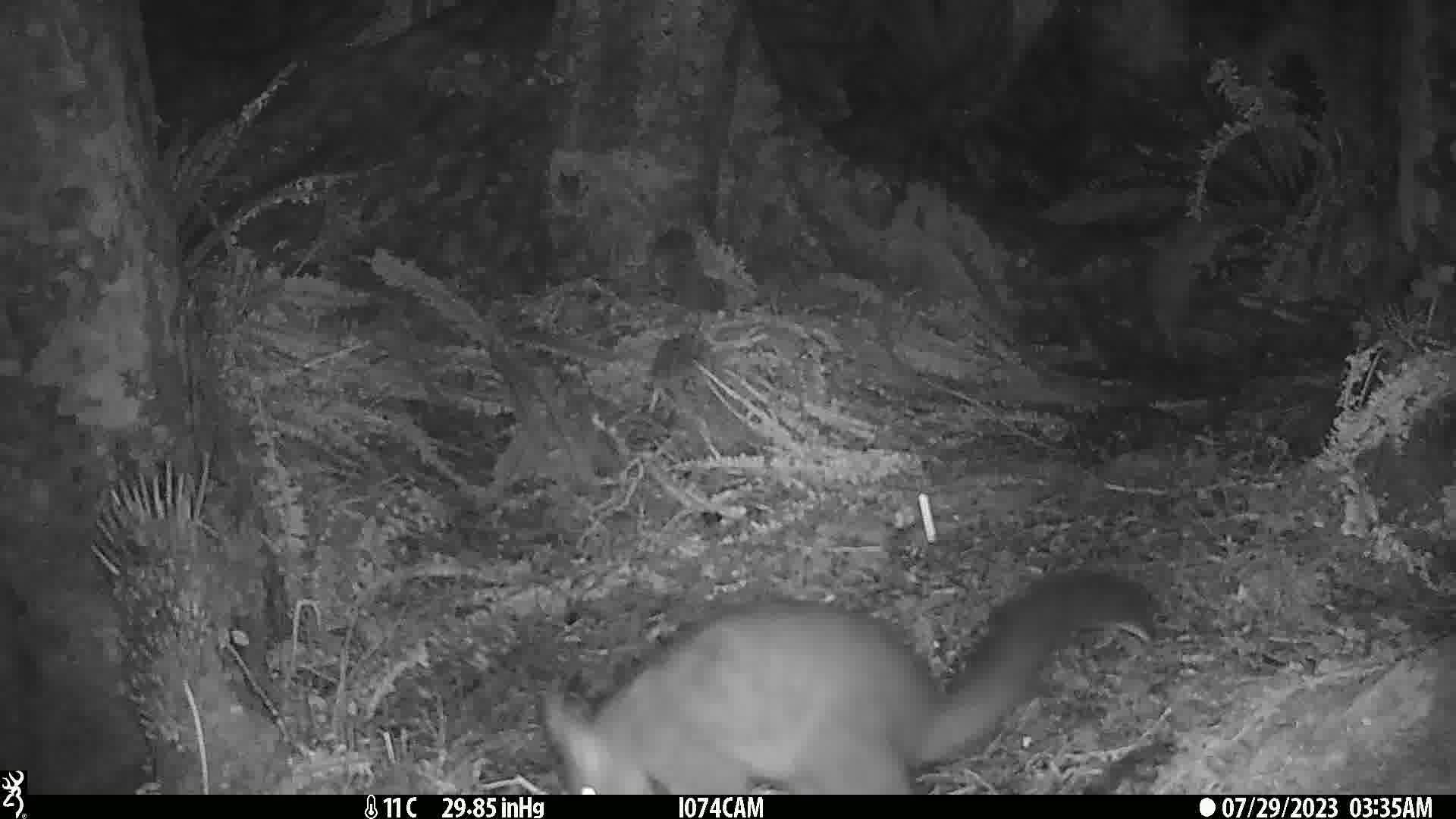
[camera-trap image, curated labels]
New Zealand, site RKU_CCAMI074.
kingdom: Animalia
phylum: Chordata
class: Mammalia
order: Diprotodontia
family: Phalangeridae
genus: Trichosurus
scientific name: Trichosurus vulpecula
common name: common brushtail possum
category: possum